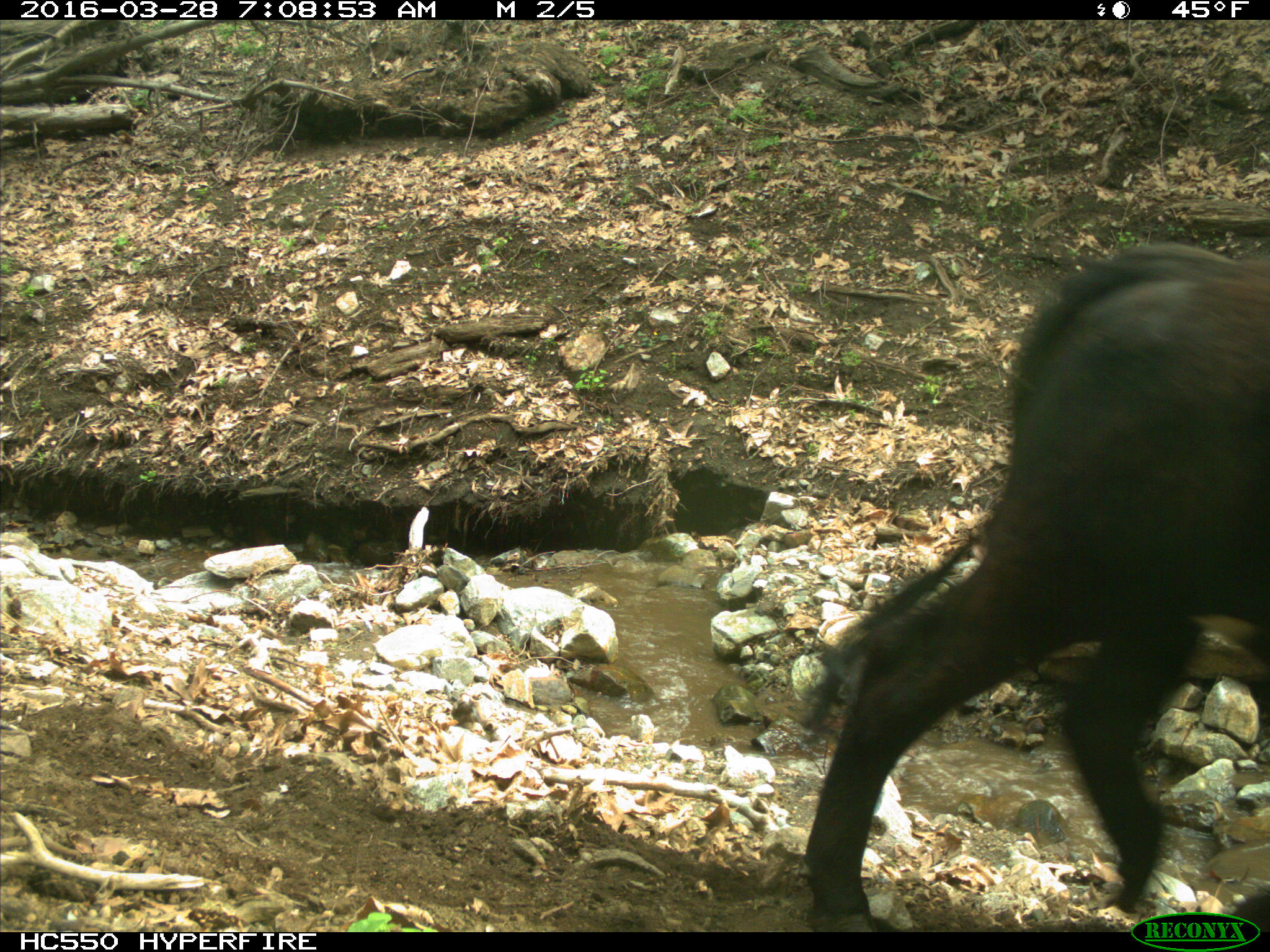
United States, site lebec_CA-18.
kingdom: Animalia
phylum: Chordata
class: Mammalia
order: Artiodactyla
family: Bovidae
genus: Bos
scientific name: Bos taurus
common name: domestic cow